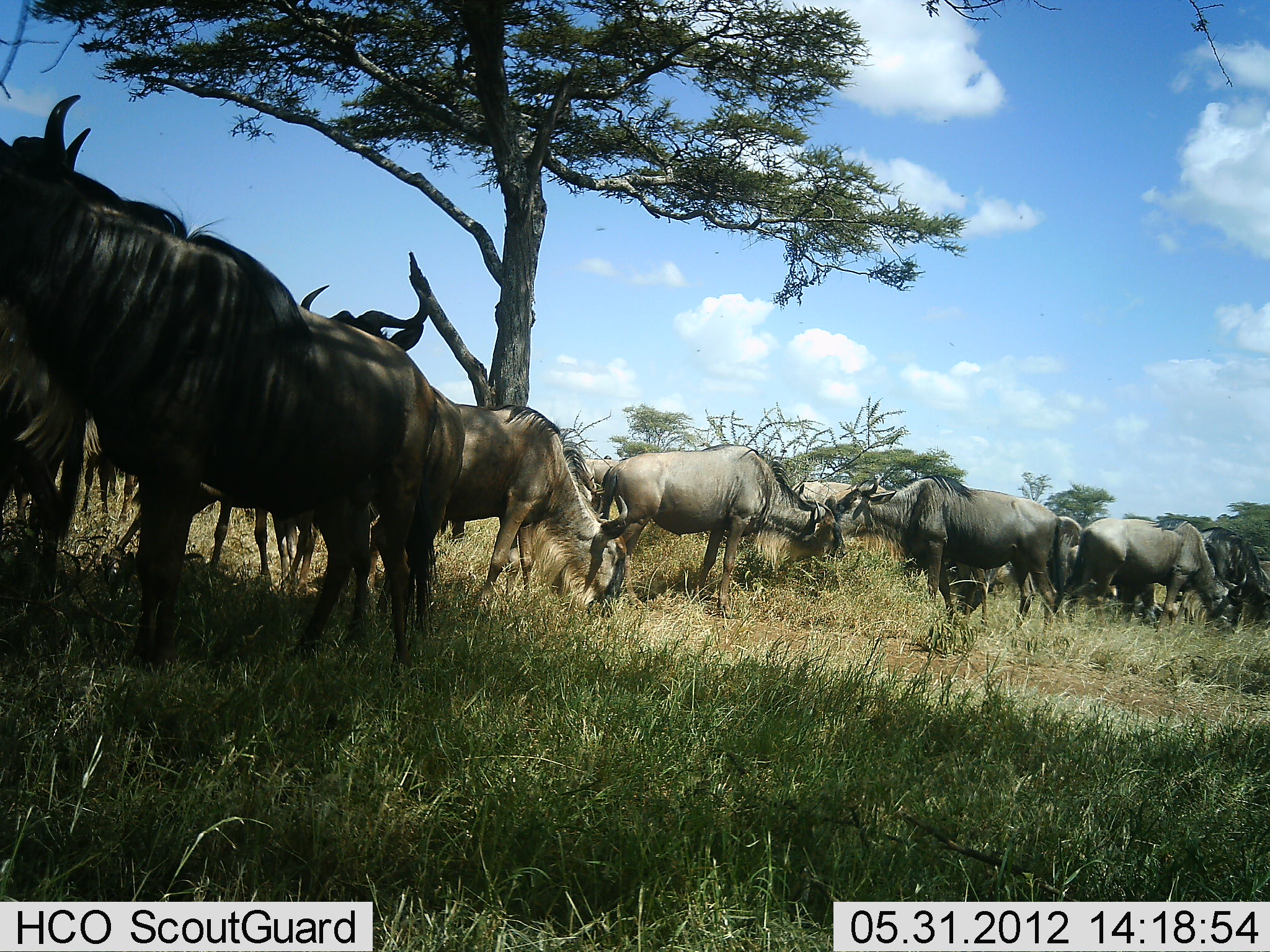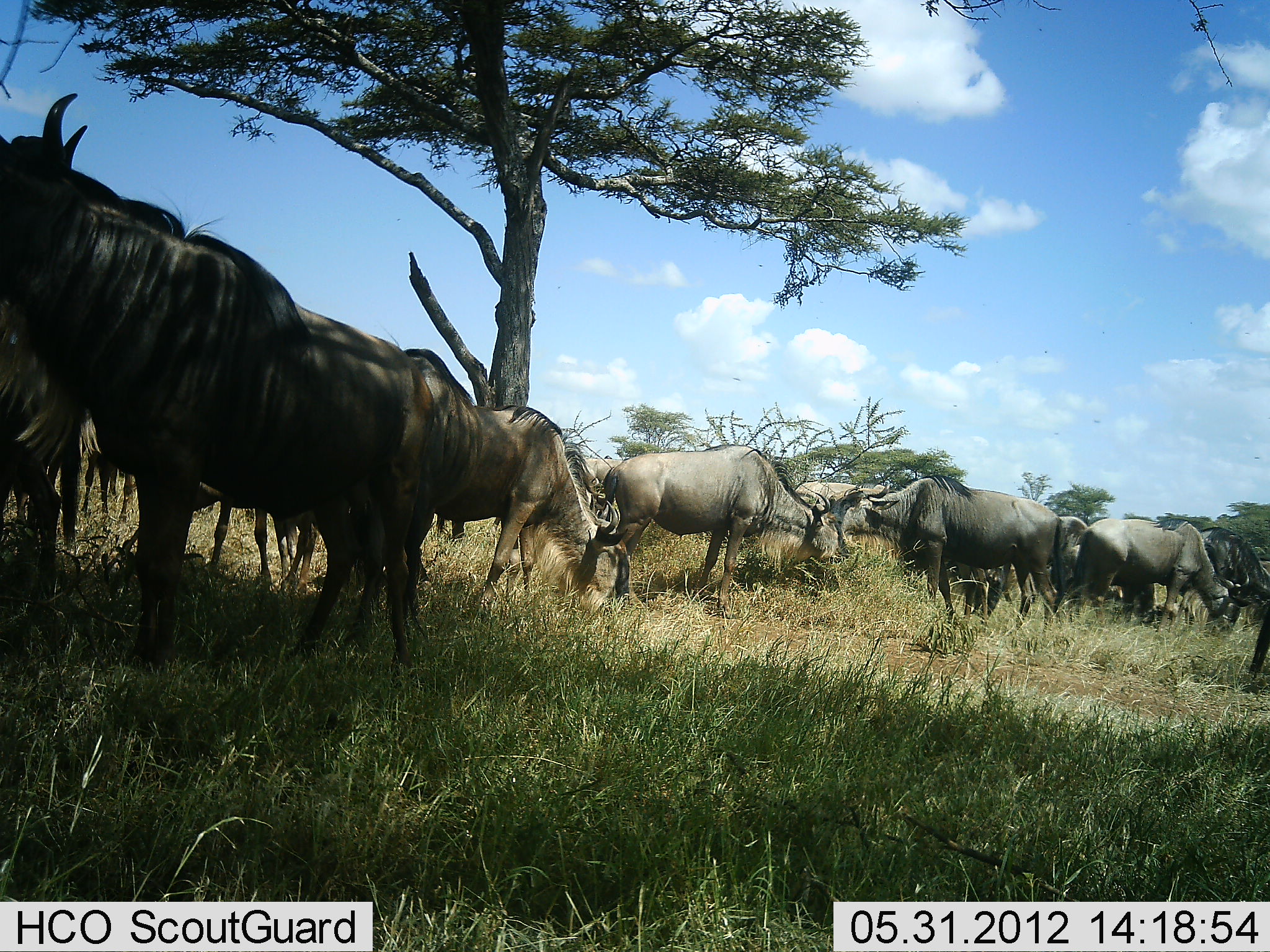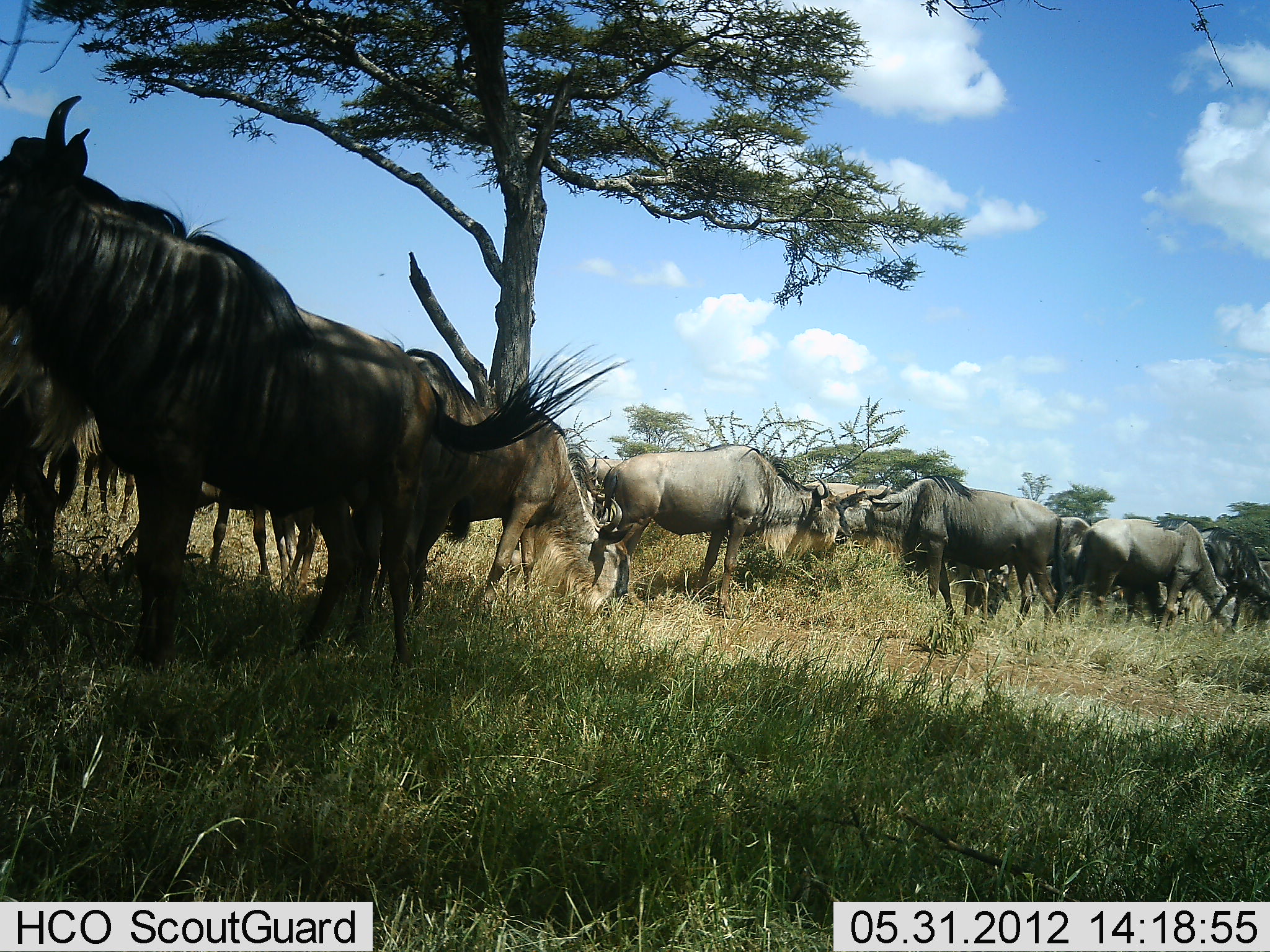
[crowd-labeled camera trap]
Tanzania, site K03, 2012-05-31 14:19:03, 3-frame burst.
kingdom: Animalia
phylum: Chordata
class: Mammalia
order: Artiodactyla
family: Bovidae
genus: Connochaetes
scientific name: Connochaetes taurinus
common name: blue wildebeest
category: wildebeest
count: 11-50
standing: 70%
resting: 0%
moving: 0%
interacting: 10%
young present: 0%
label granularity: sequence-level